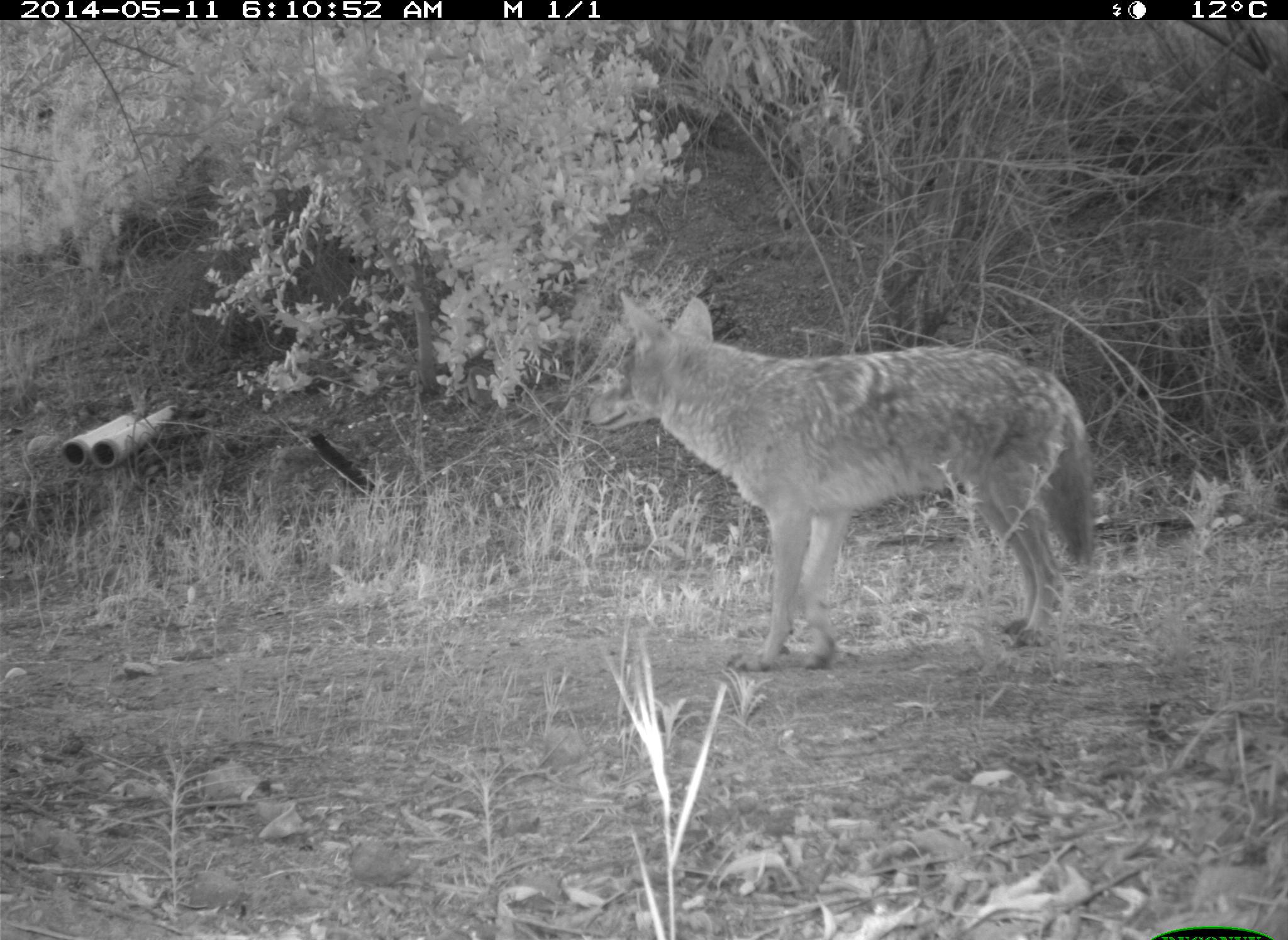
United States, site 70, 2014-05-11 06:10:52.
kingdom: Animalia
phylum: Chordata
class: Mammalia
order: Carnivora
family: Canidae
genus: Canis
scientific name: Canis latrans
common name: coyote